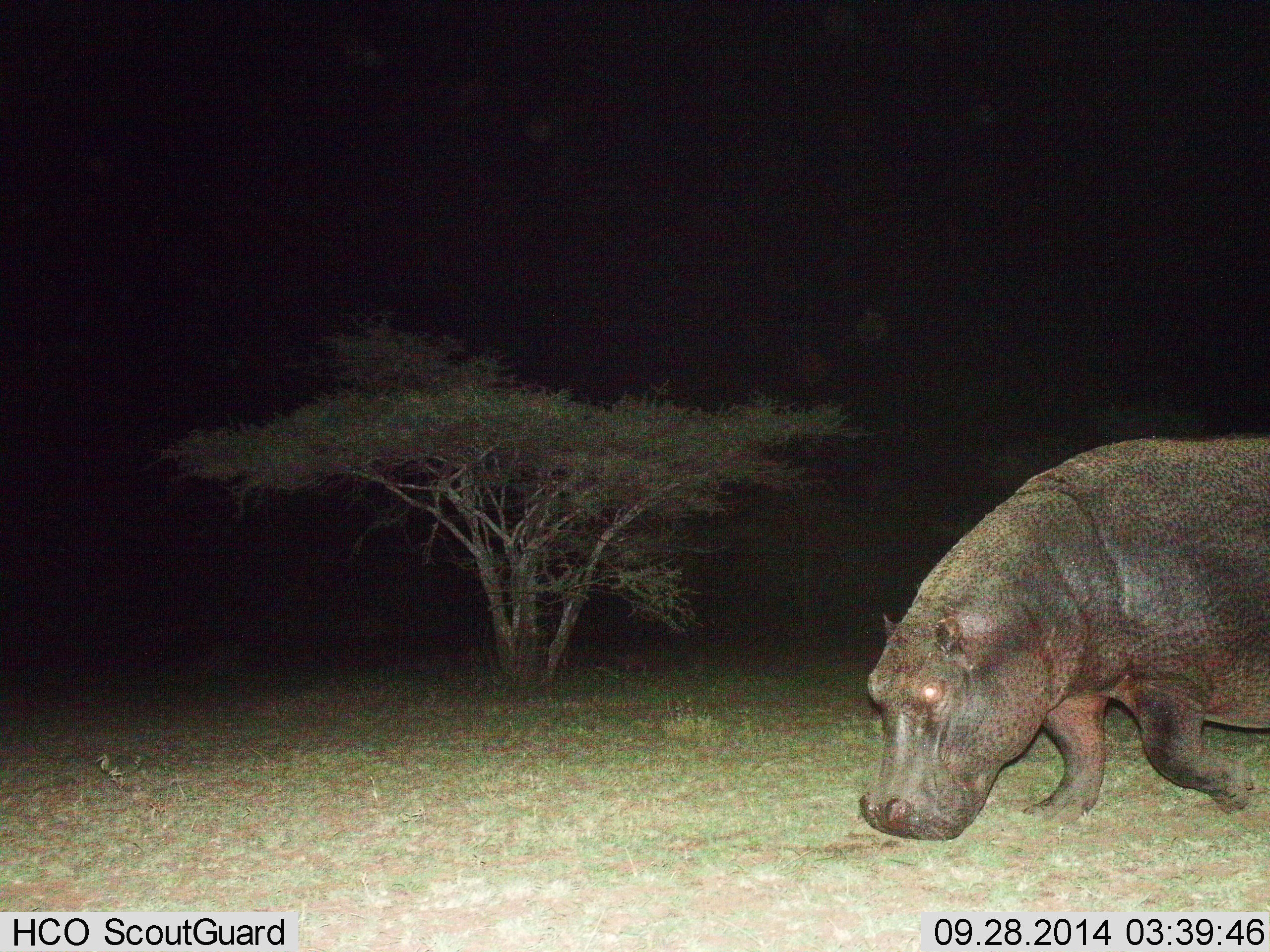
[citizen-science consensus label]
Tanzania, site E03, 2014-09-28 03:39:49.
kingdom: Animalia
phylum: Chordata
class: Mammalia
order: Artiodactyla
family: Hippopotamidae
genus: Hippopotamus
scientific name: Hippopotamus amphibius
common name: hippopotamus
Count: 1.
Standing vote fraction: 10%.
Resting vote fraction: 0%.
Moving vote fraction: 80%.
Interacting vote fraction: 0%.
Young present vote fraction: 0%.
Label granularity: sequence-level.